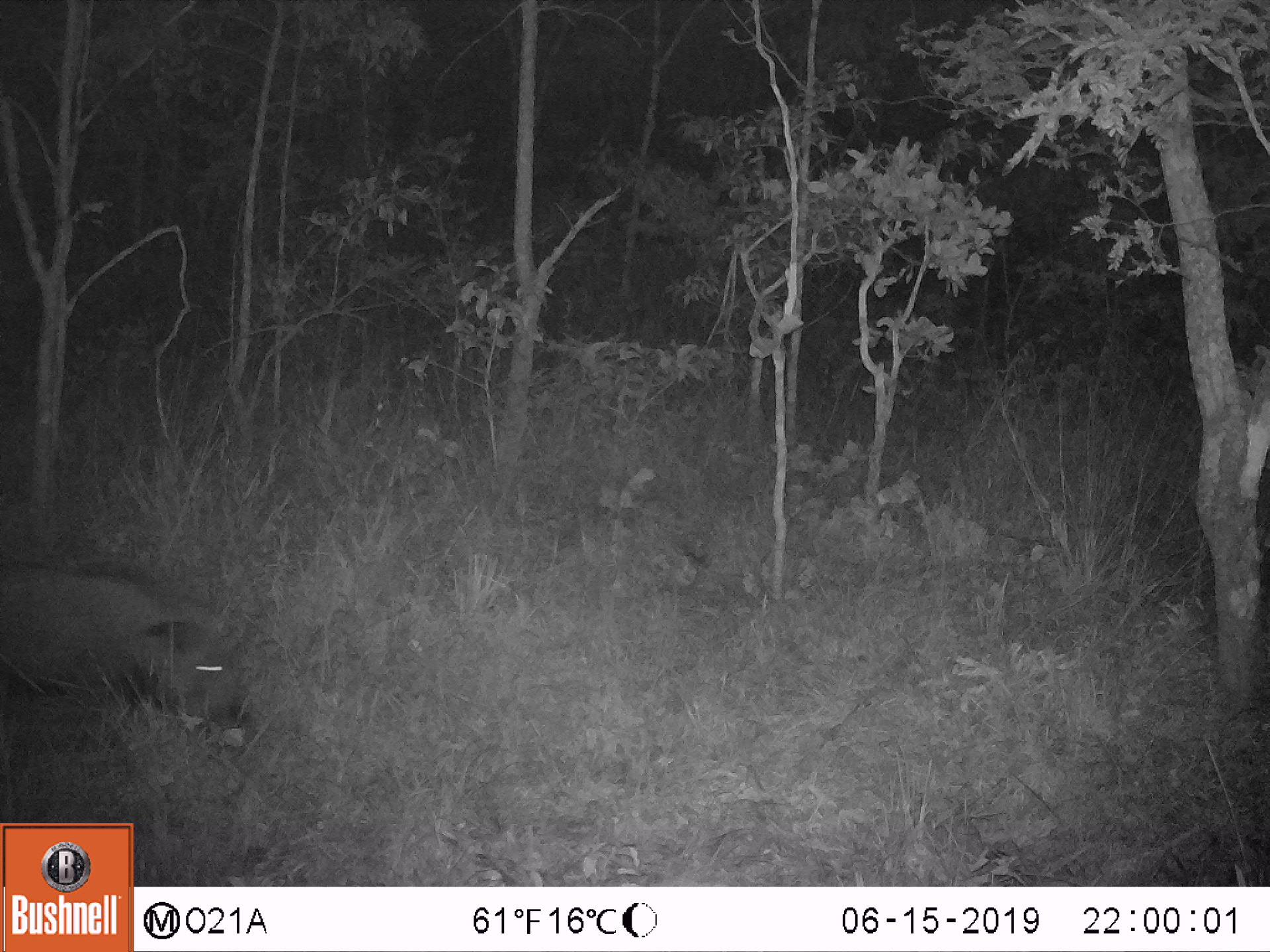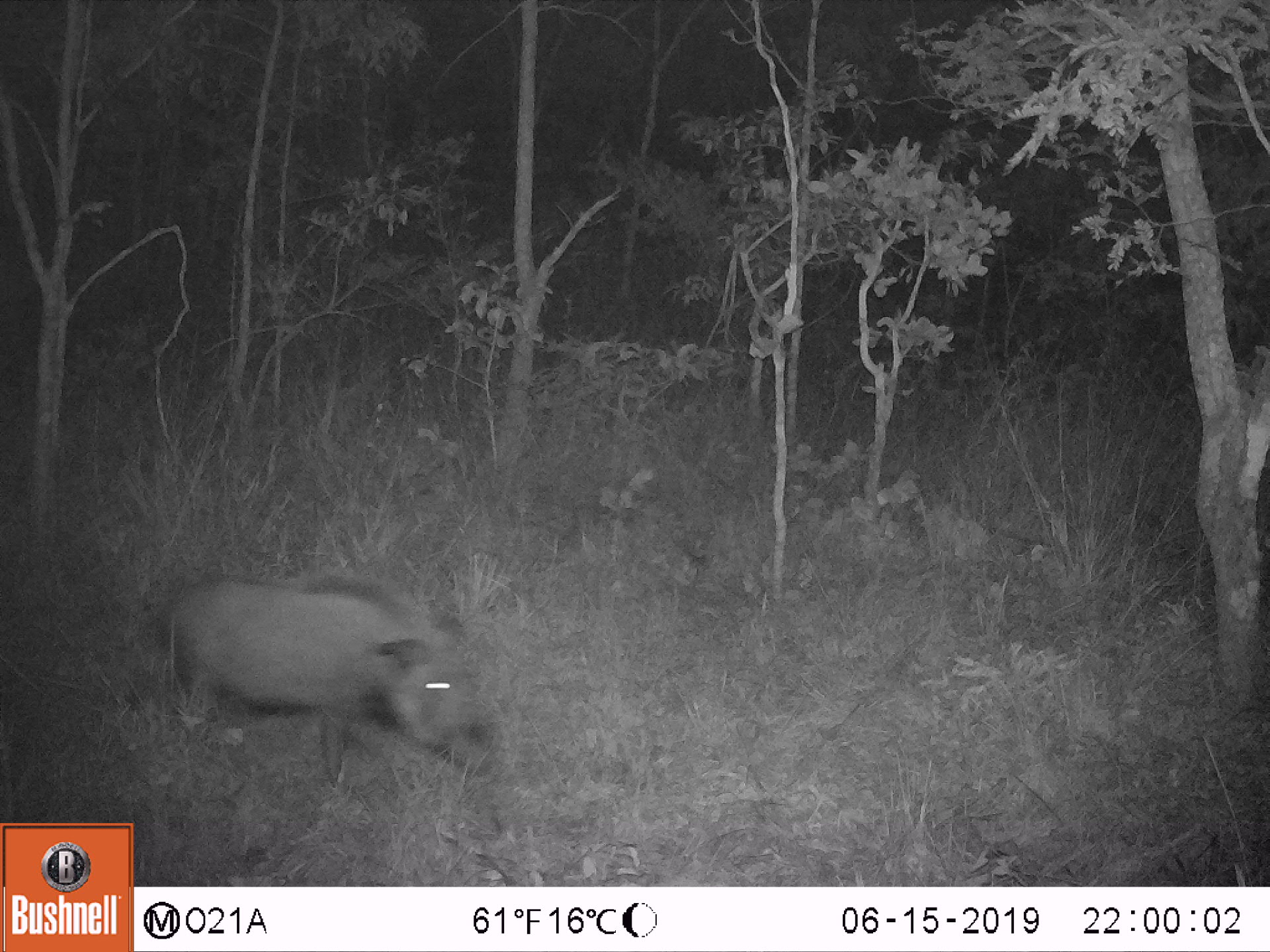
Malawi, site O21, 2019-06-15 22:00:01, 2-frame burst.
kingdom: Animalia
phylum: Chordata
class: Mammalia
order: Artiodactyla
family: Suidae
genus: Potamochoerus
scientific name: Potamochoerus larvatus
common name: bushpig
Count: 1.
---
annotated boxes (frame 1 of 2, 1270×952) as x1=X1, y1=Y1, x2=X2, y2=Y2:
bushpig: x1=0, y1=556, x2=264, y2=739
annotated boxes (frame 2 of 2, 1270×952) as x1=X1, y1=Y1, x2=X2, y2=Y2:
bushpig: x1=157, y1=564, x2=513, y2=789